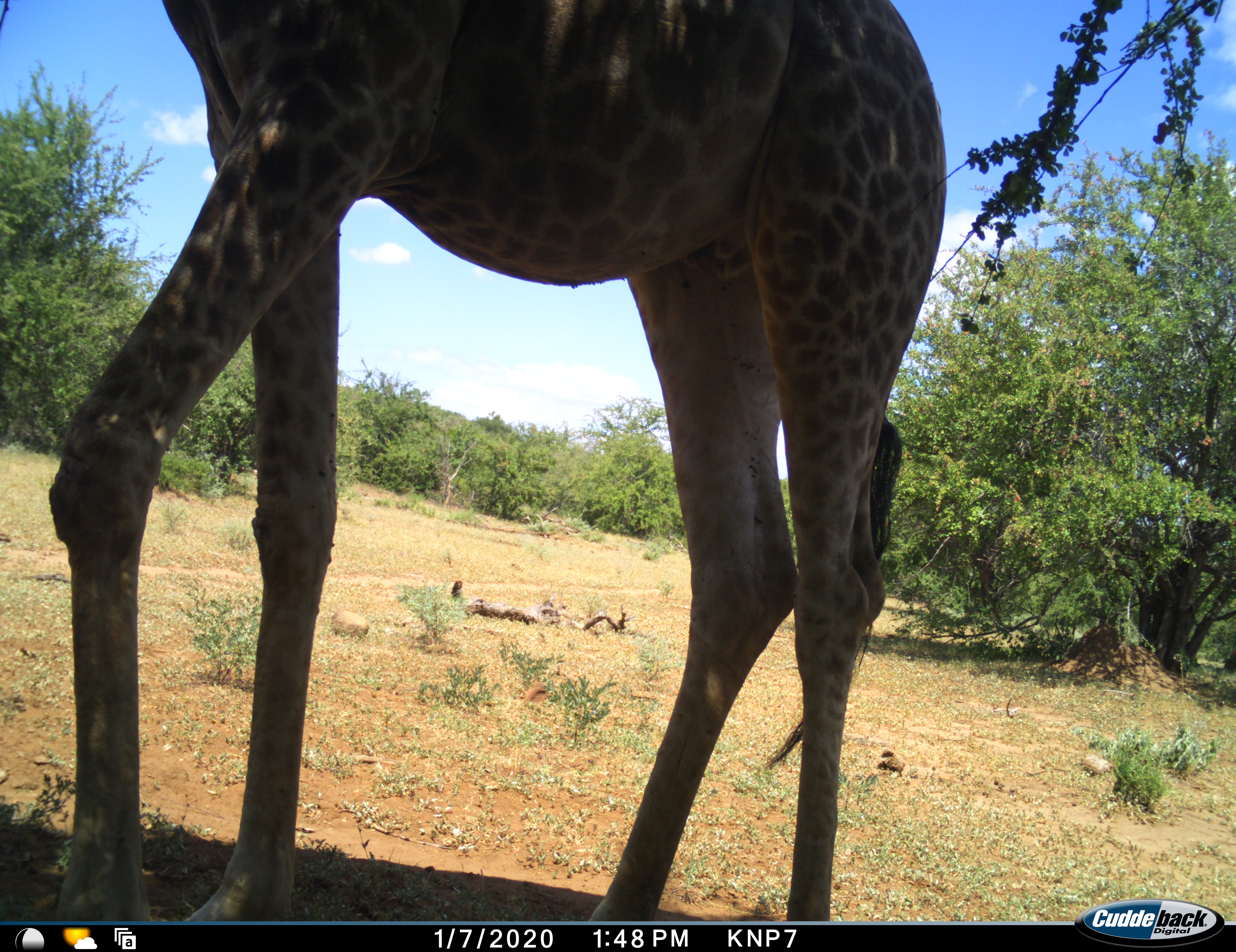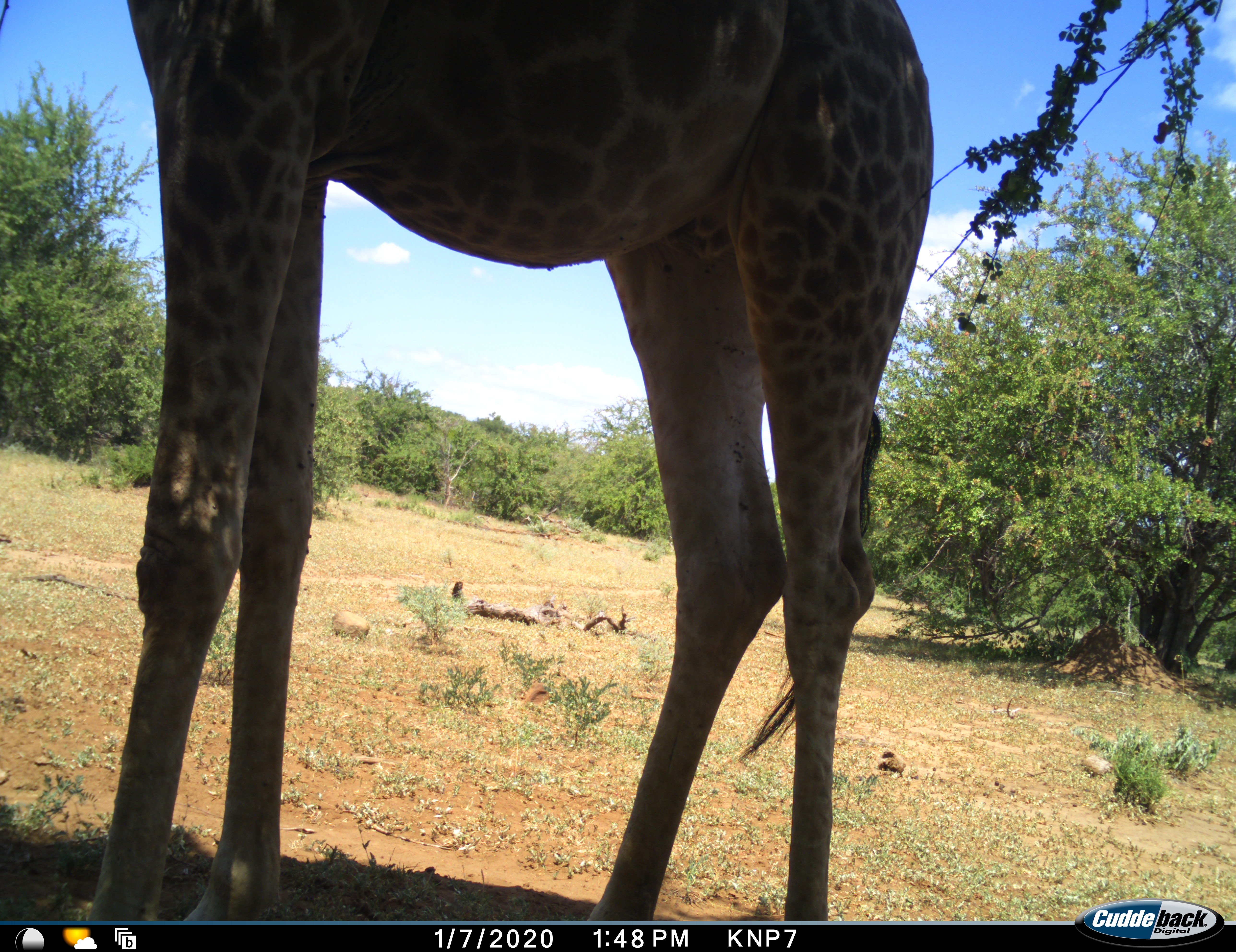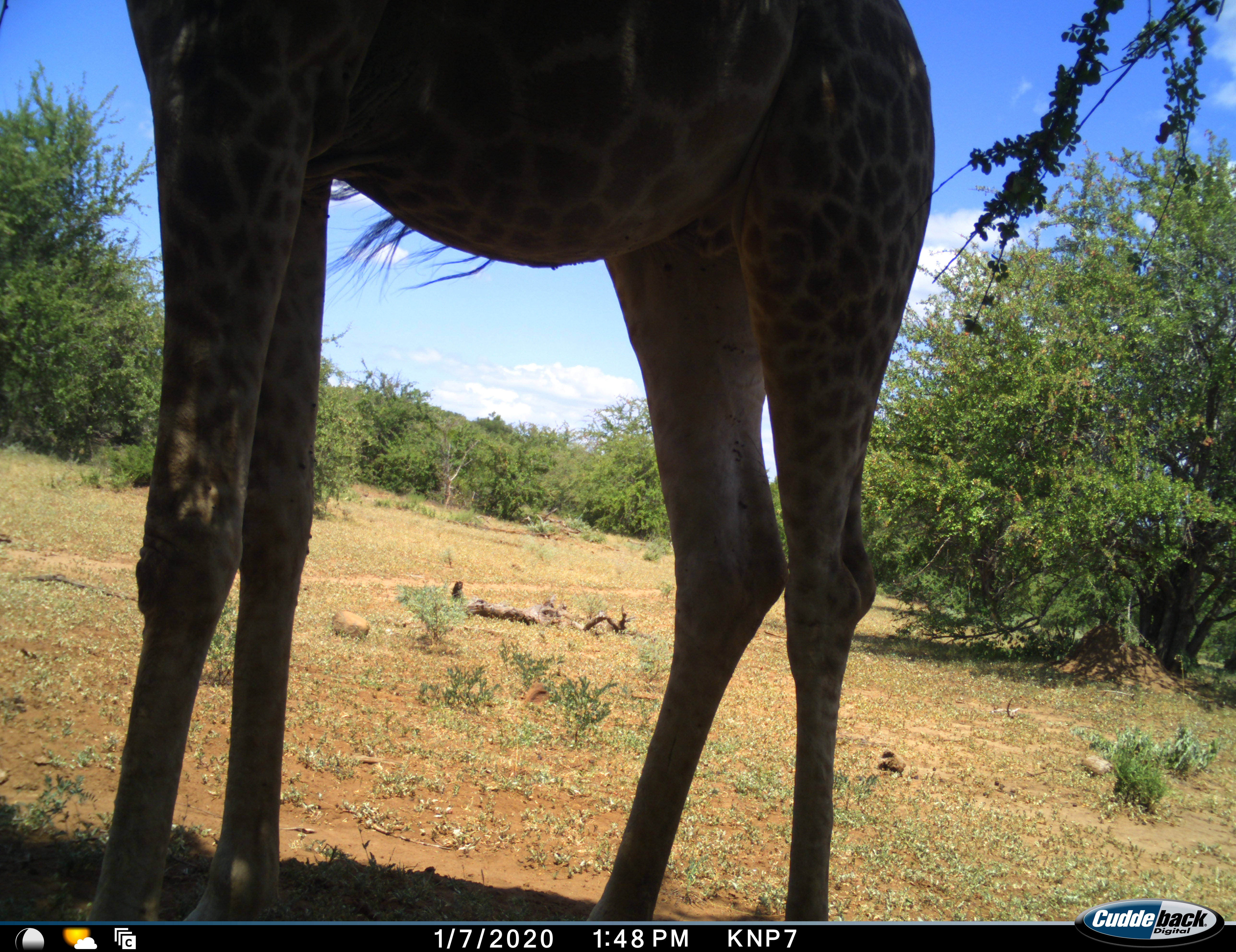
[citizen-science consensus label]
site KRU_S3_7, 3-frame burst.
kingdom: Animalia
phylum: Chordata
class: Mammalia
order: Artiodactyla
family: Giraffidae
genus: Giraffa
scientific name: Giraffa camelopardalis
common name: giraffe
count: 1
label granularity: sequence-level